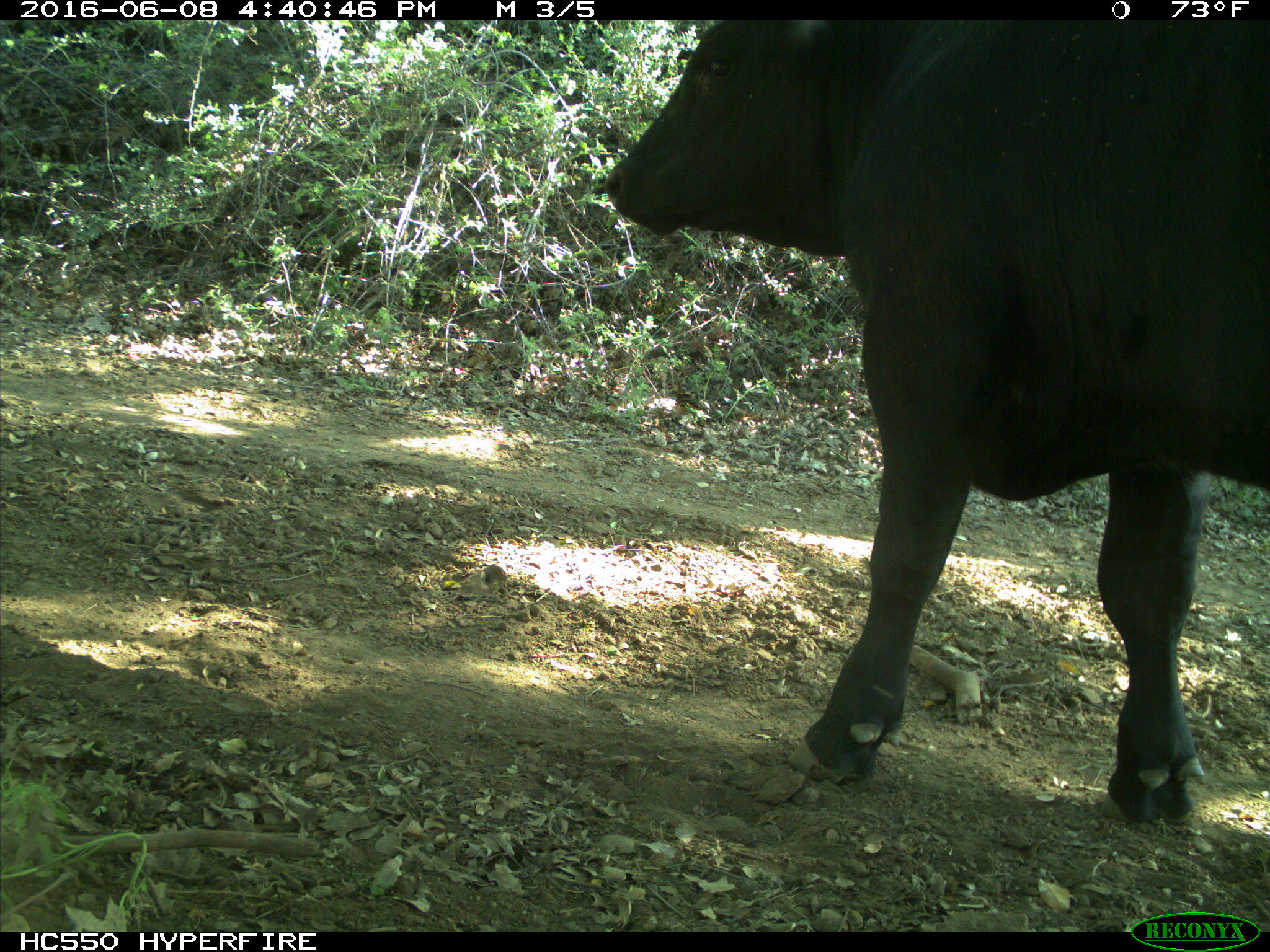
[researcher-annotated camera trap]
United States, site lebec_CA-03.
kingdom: Animalia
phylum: Chordata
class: Mammalia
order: Artiodactyla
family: Bovidae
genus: Bos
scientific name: Bos taurus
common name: domestic cow